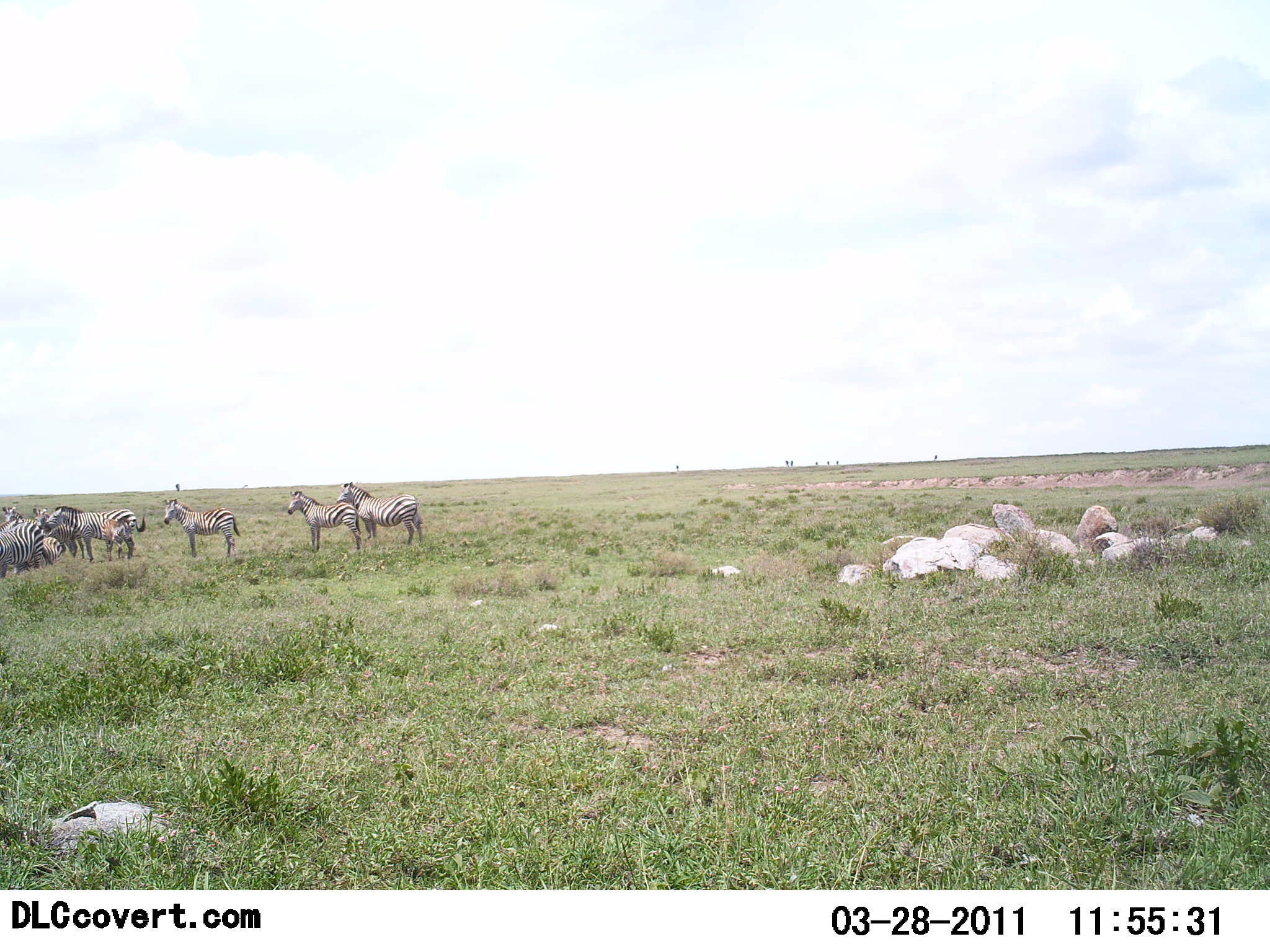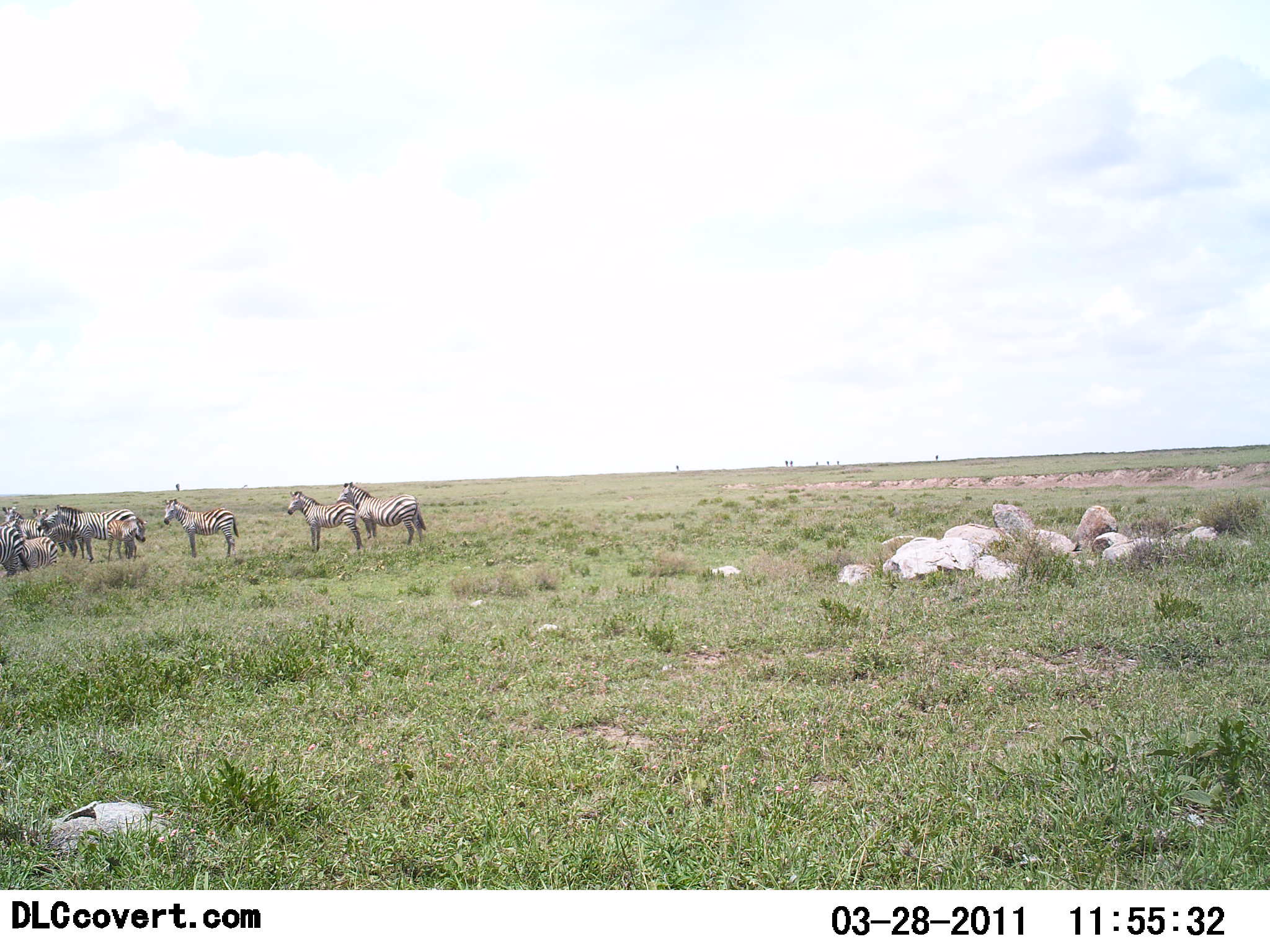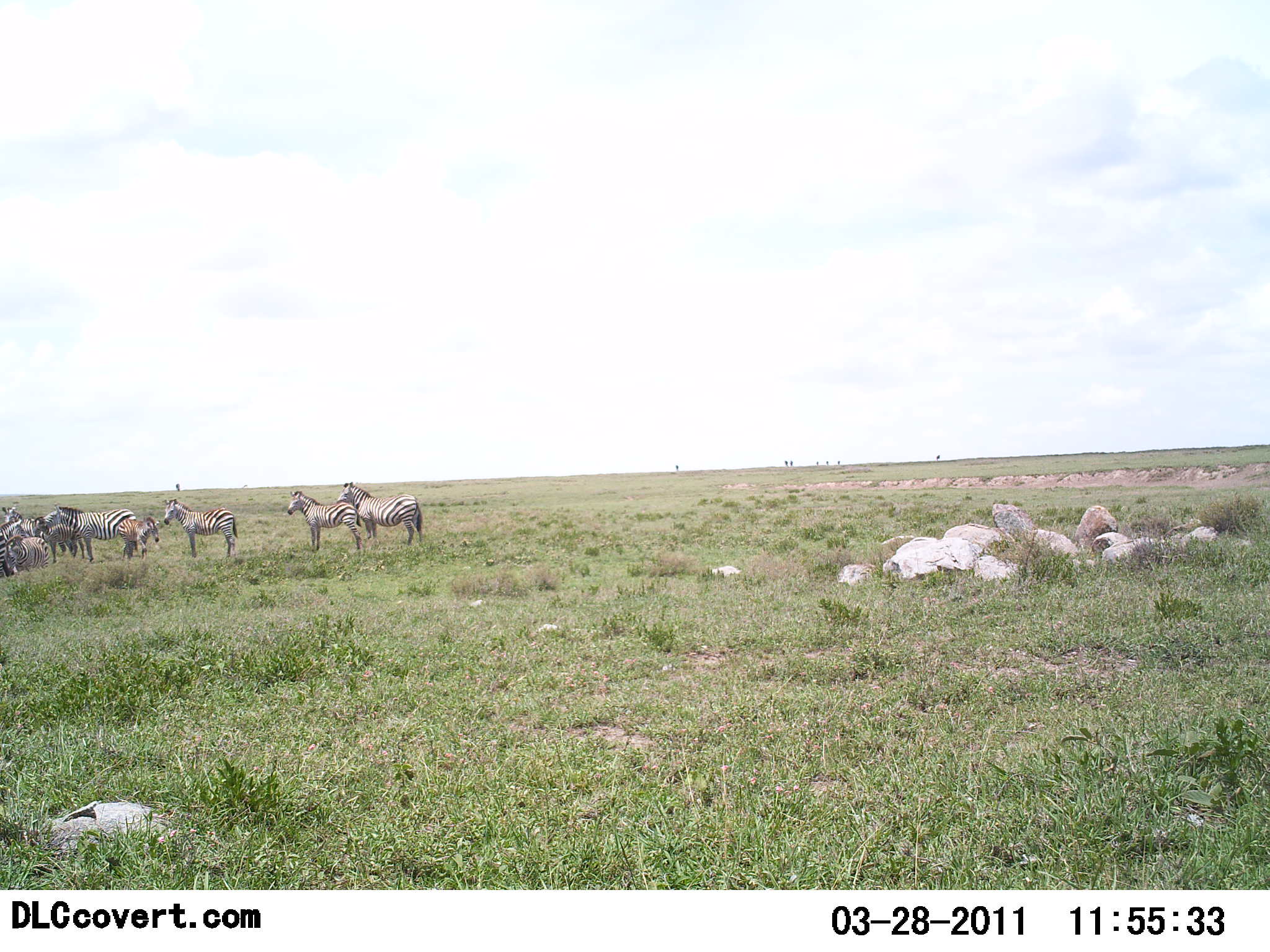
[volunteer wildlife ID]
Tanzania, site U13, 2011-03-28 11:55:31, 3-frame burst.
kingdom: Animalia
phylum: Chordata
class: Mammalia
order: Perissodactyla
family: Equidae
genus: Equus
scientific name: Equus quagga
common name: plains zebra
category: zebra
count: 9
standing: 83%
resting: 25%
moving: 33%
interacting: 17%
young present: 58%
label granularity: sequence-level